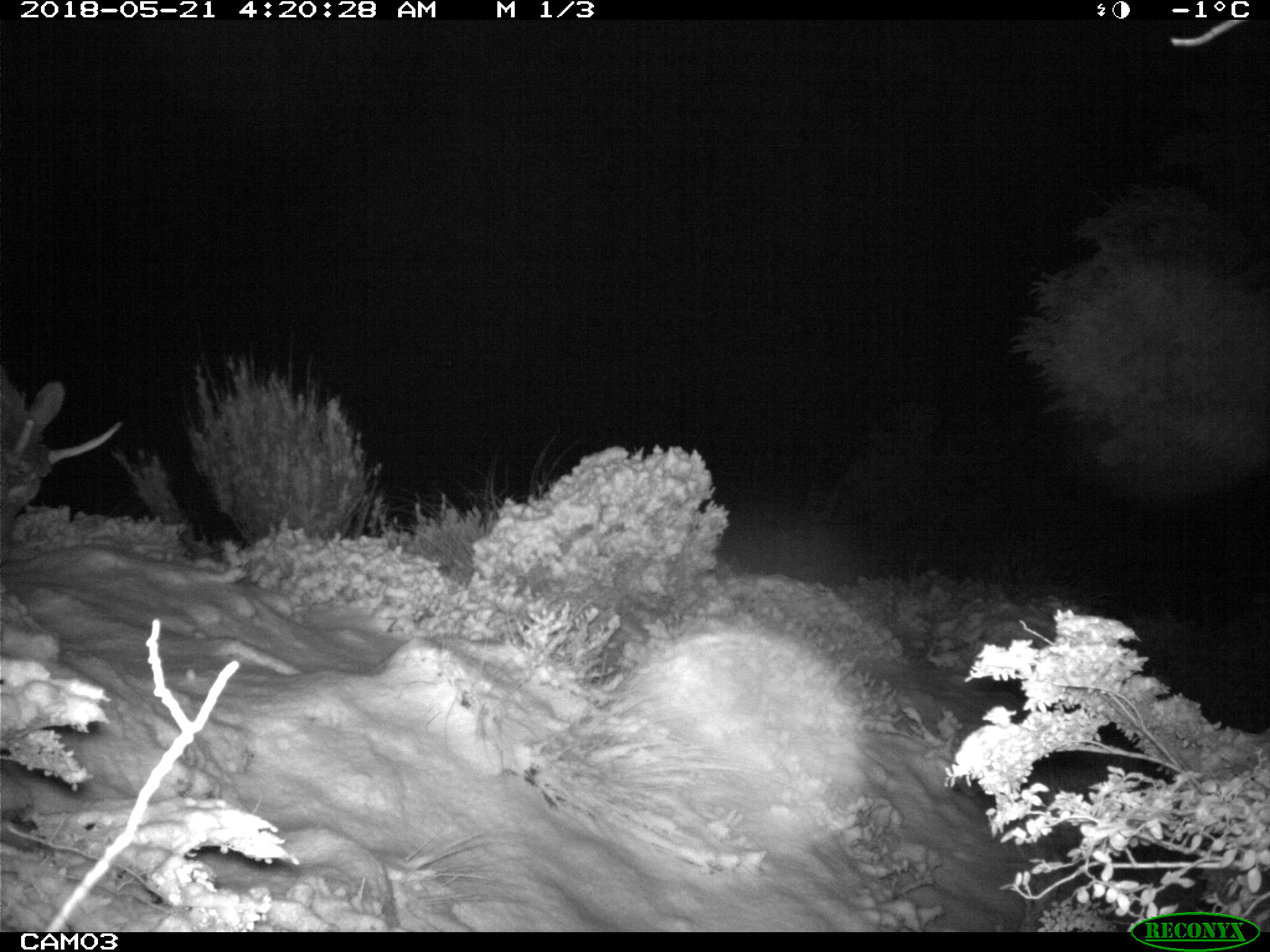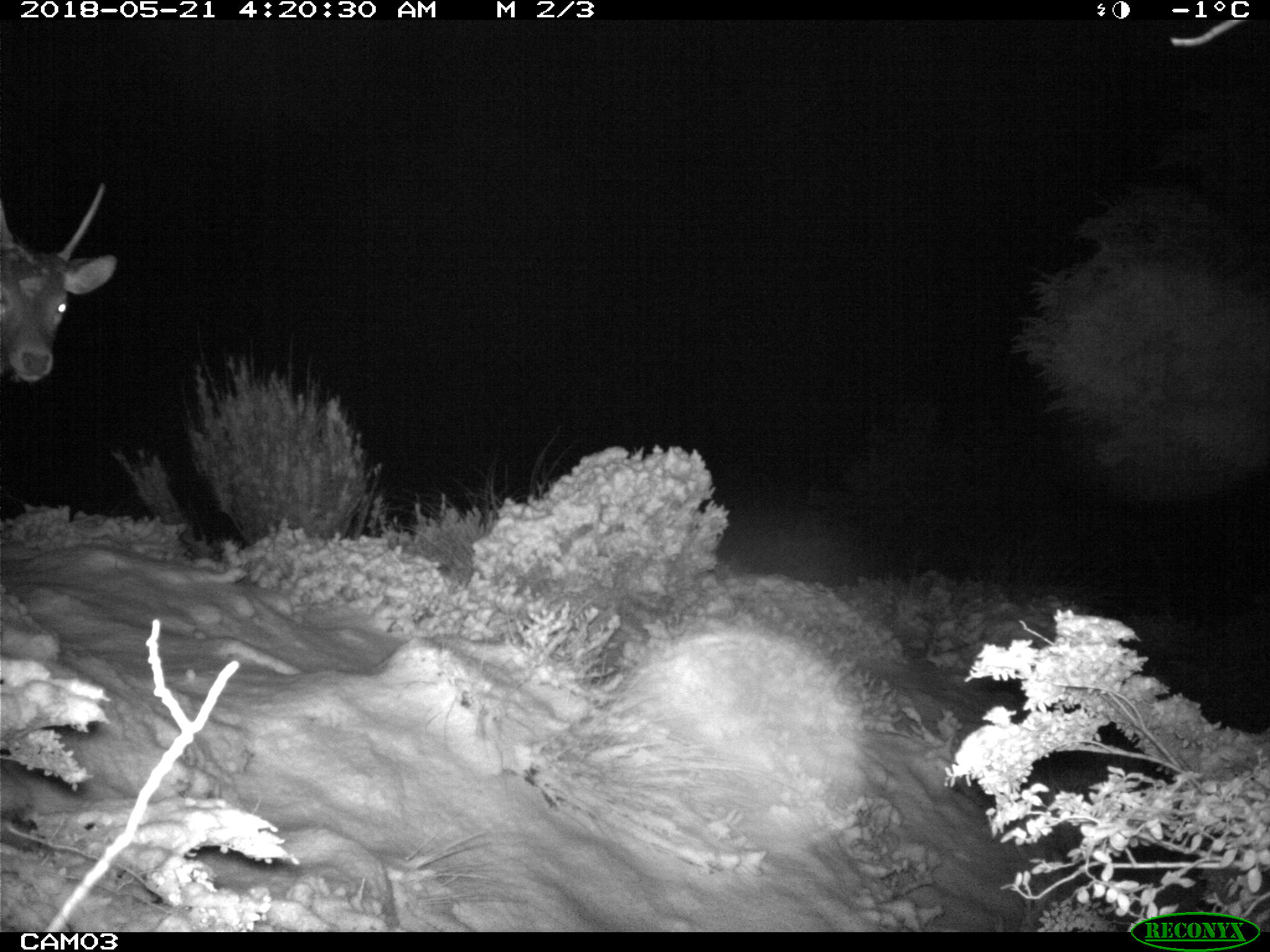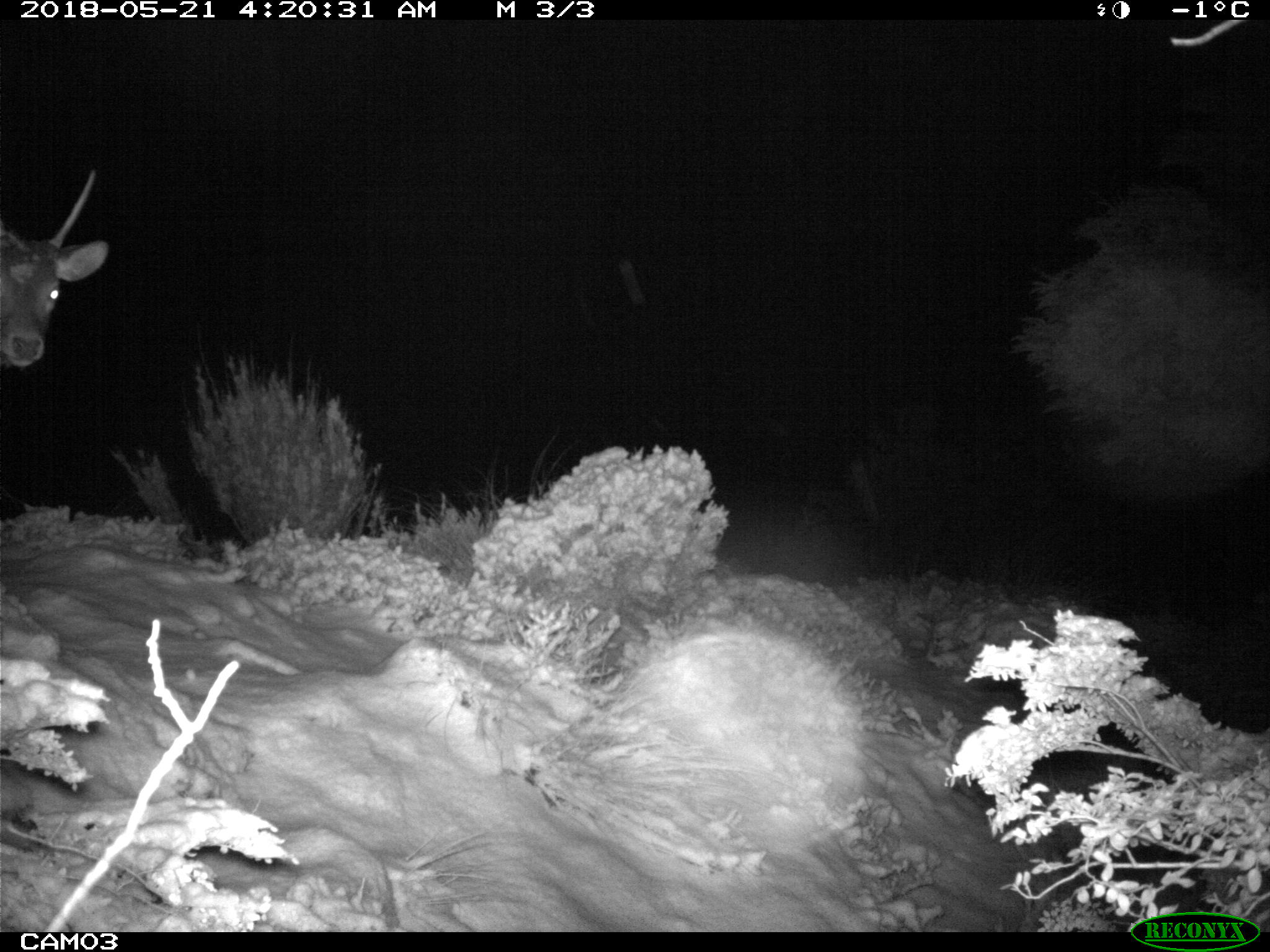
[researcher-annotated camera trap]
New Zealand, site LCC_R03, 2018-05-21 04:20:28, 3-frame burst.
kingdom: Animalia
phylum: Chordata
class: Mammalia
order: Artiodactyla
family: Cervidae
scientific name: Cervidae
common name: deer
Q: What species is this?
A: Deer (Cervidae).